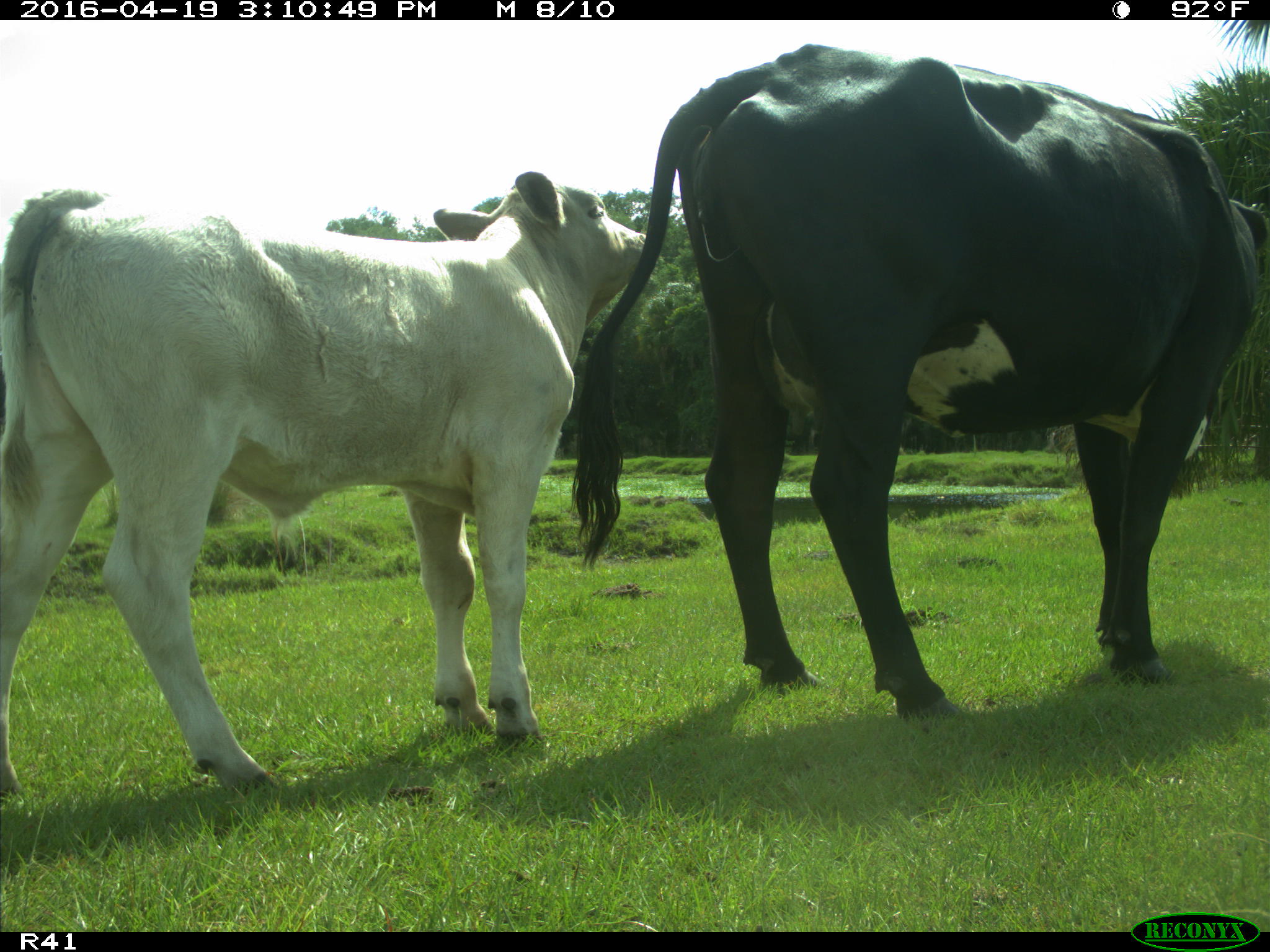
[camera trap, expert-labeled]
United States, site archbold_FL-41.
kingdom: Animalia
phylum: Chordata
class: Mammalia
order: Artiodactyla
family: Bovidae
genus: Bos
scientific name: Bos taurus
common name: domestic cow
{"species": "Bos taurus (domestic cow)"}